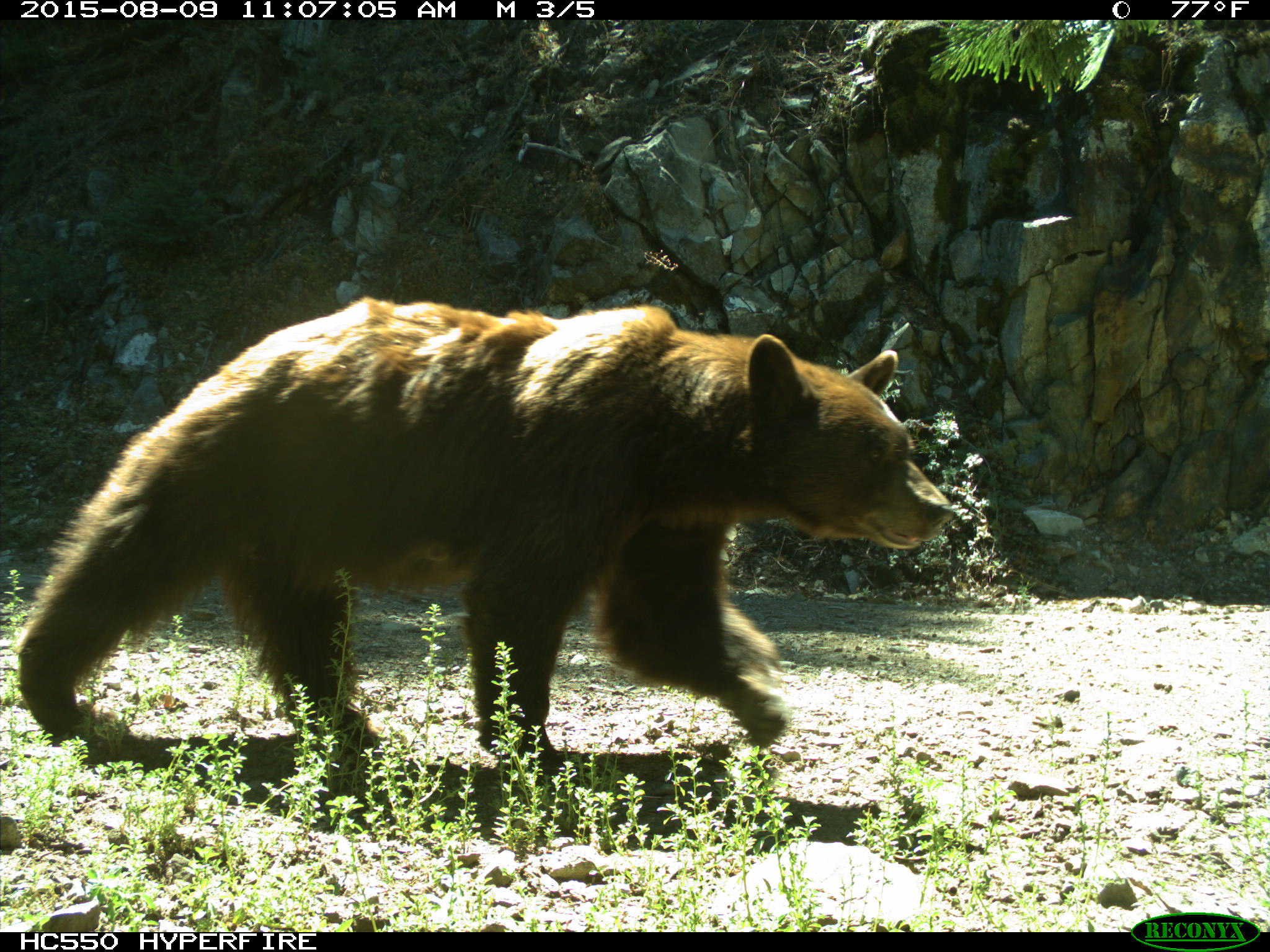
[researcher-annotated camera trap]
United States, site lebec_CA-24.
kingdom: Animalia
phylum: Chordata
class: Mammalia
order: Carnivora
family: Ursidae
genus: Ursus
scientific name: Ursus americanus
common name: american black bear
Ursus americanus (american black bear).